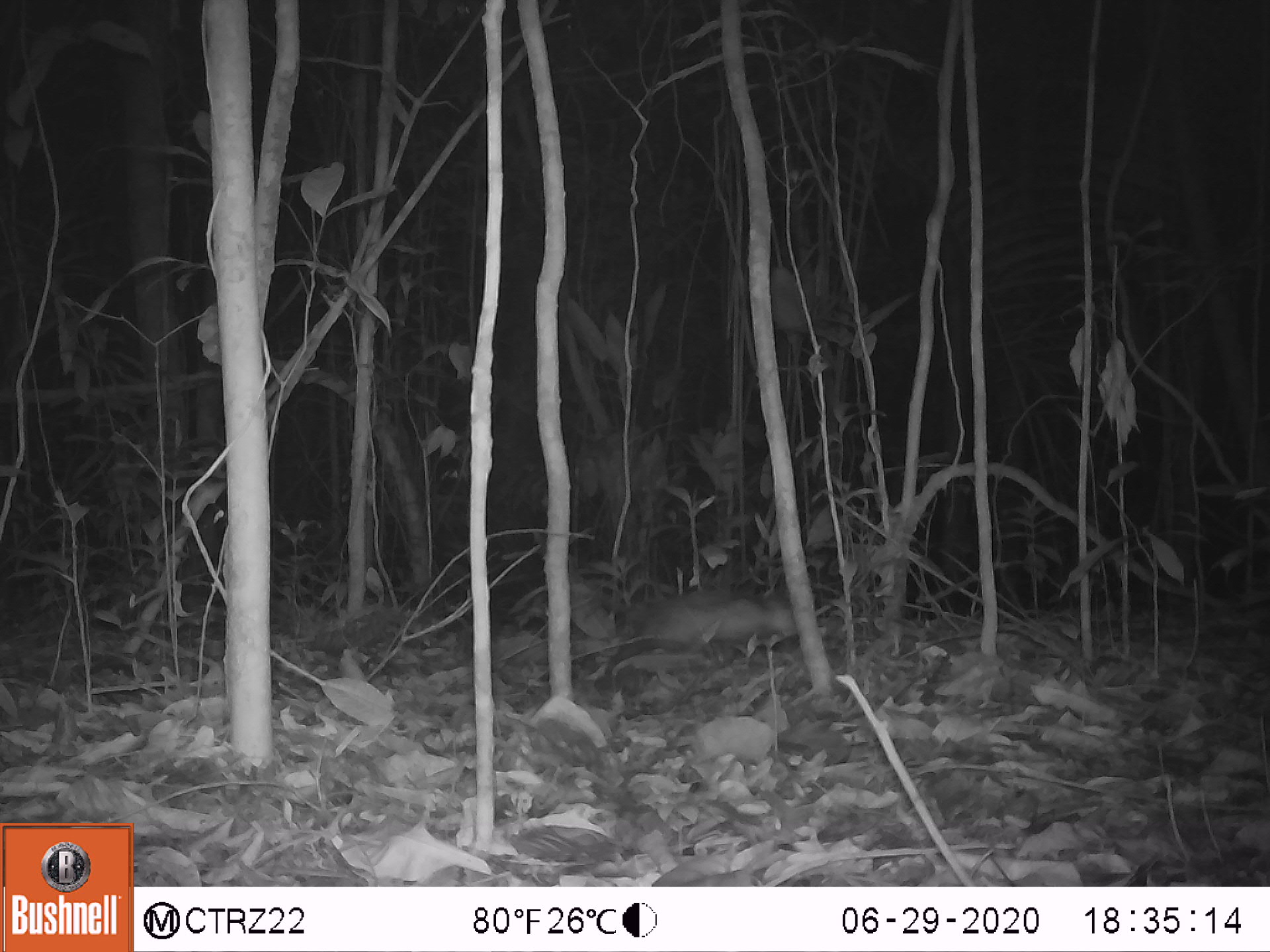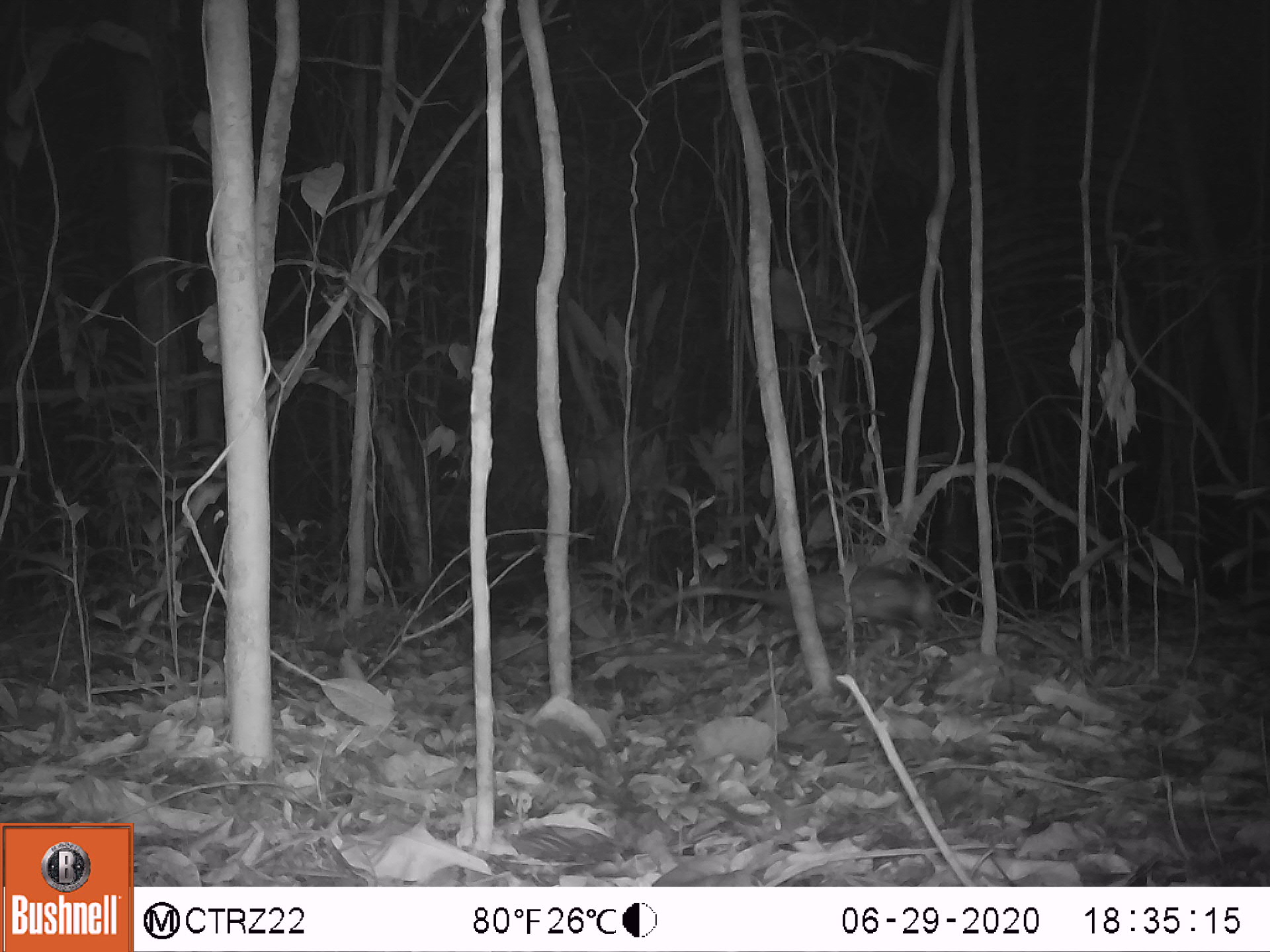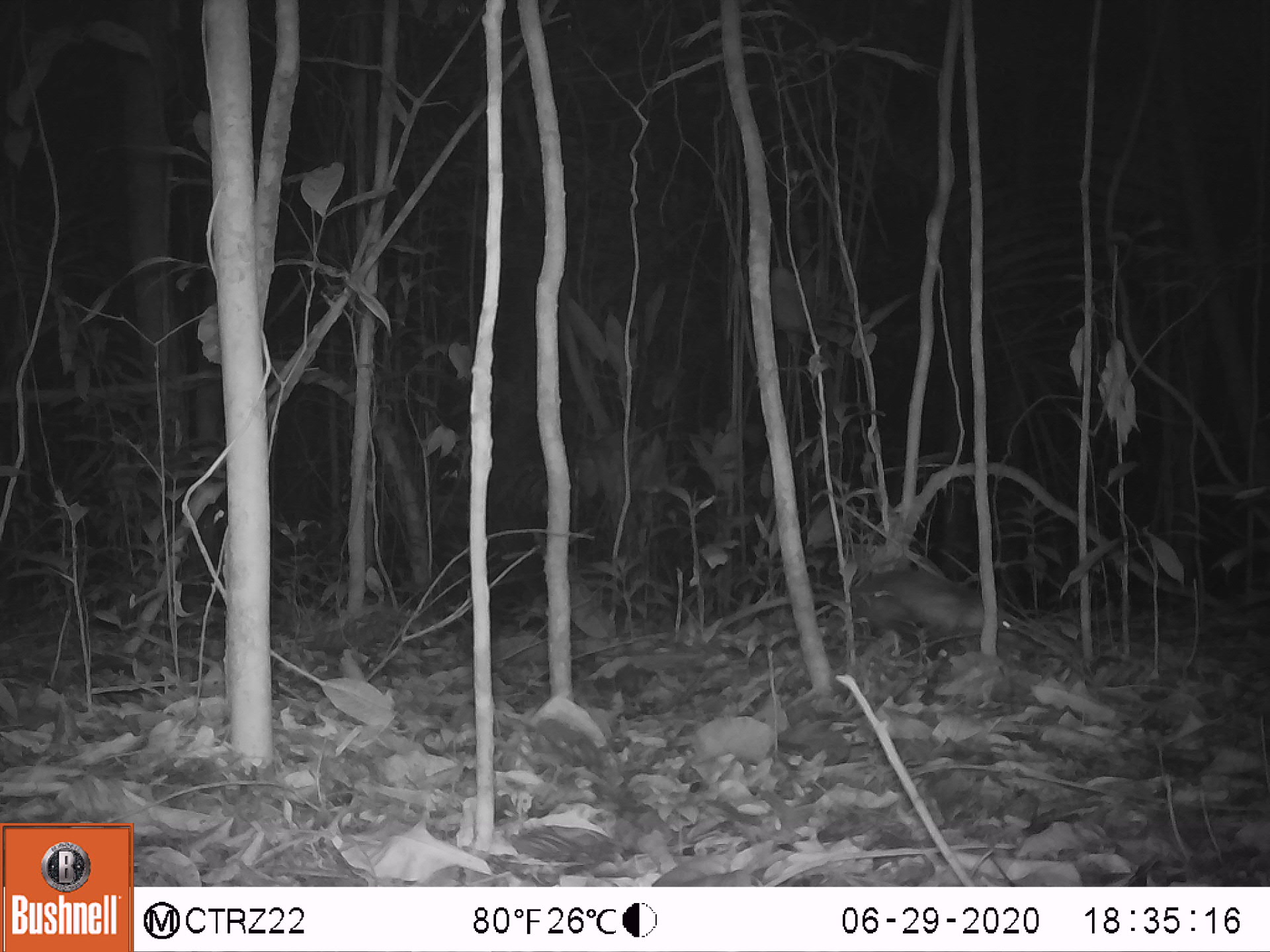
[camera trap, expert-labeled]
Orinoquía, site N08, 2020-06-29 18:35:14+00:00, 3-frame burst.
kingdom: Animalia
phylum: Chordata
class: Mammalia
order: Didelphimorphia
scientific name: Didelphimorphia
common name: possum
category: unknown possum